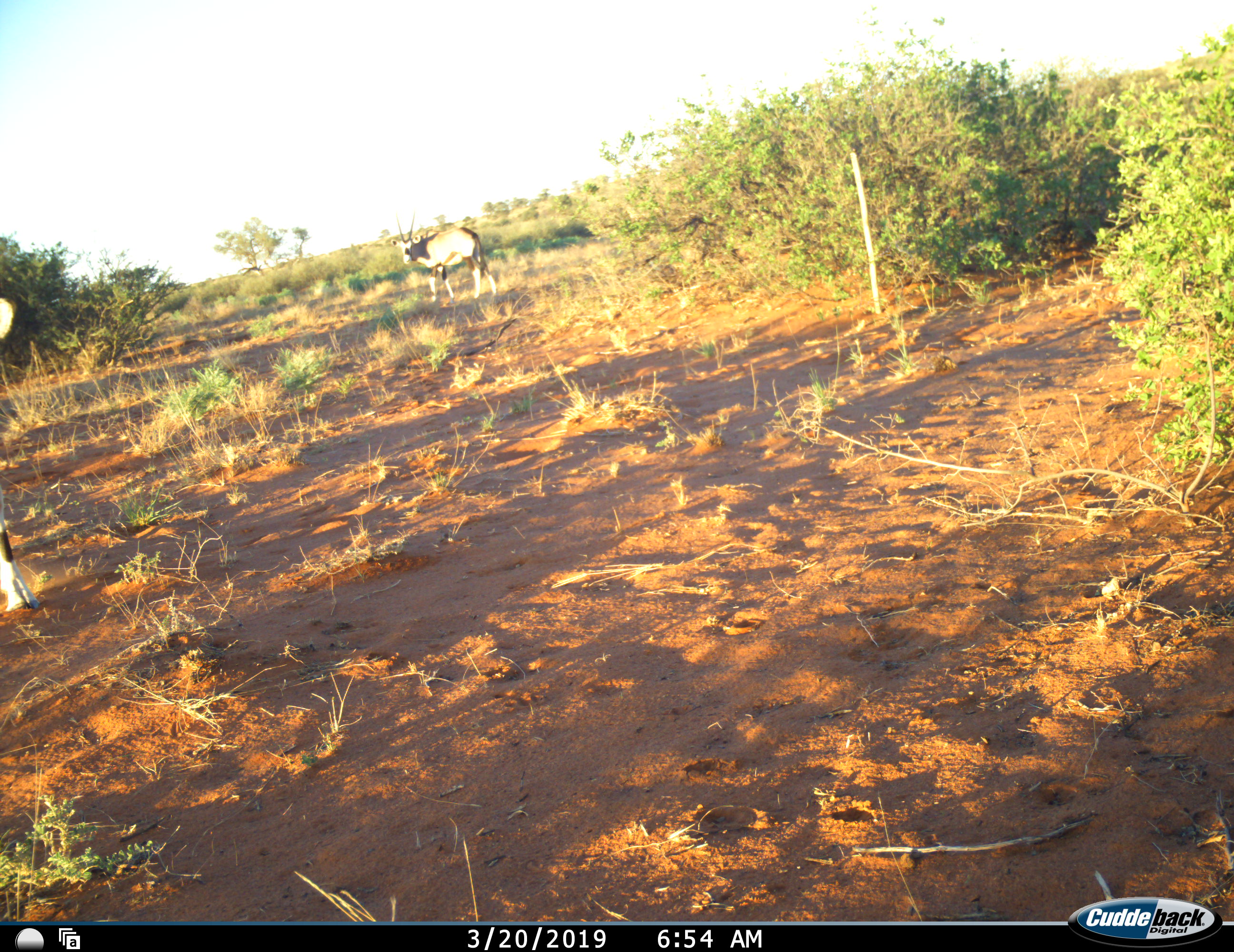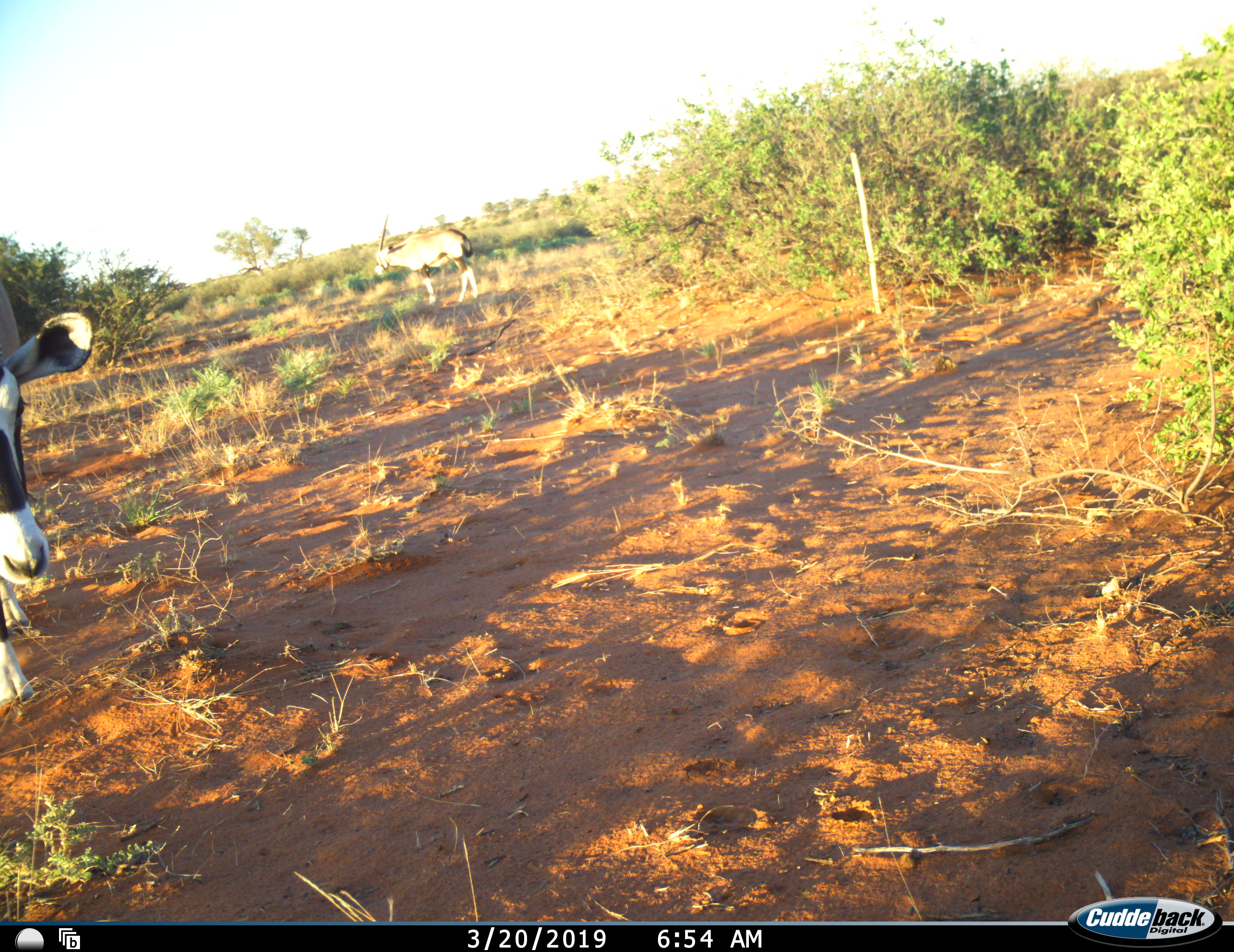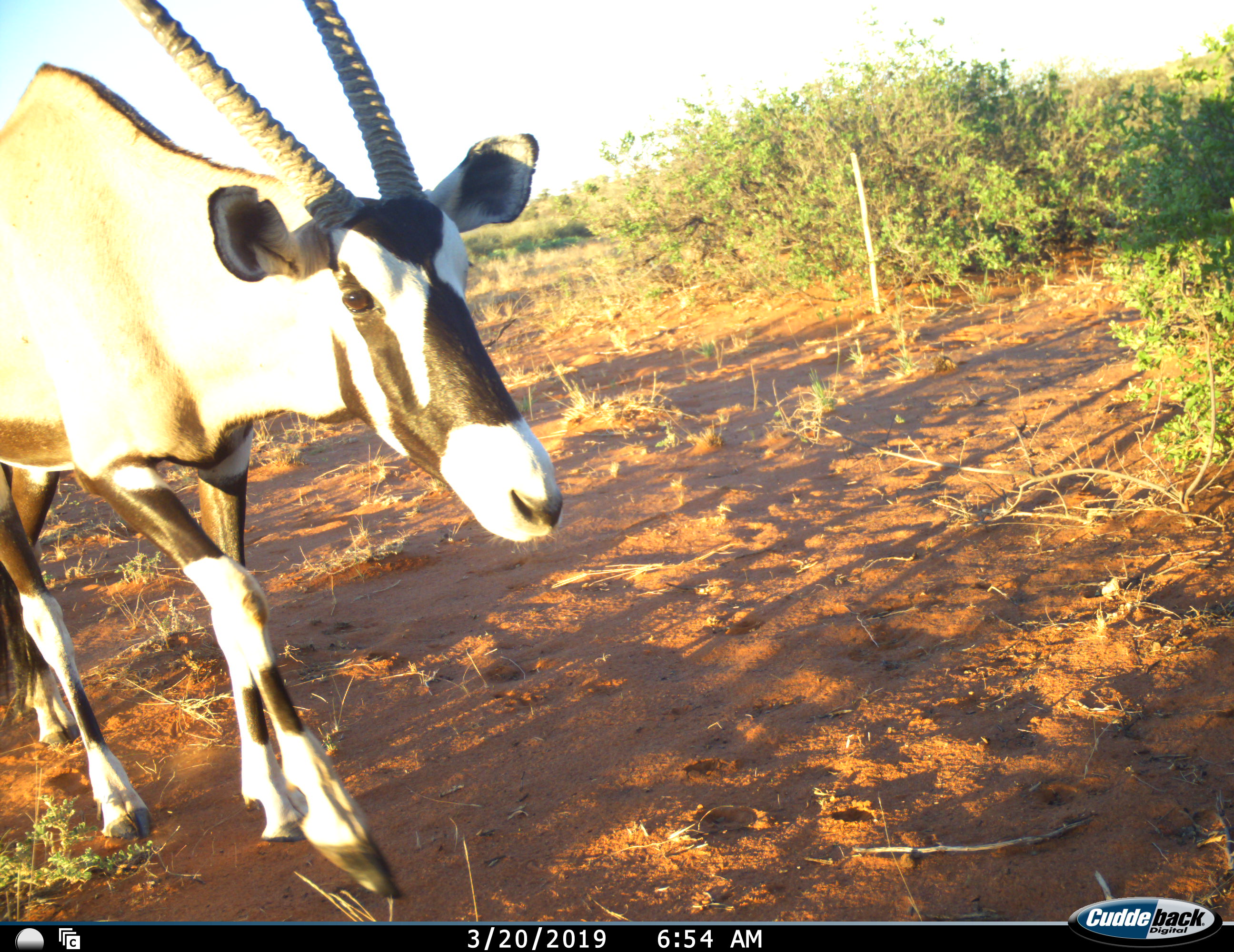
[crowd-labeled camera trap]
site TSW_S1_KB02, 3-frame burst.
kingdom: Animalia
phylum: Chordata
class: Mammalia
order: Artiodactyla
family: Bovidae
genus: Oryx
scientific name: Oryx gazella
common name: gemsbok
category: oryx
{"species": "oryx (gemsbok) (Oryx gazella)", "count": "2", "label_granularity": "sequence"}